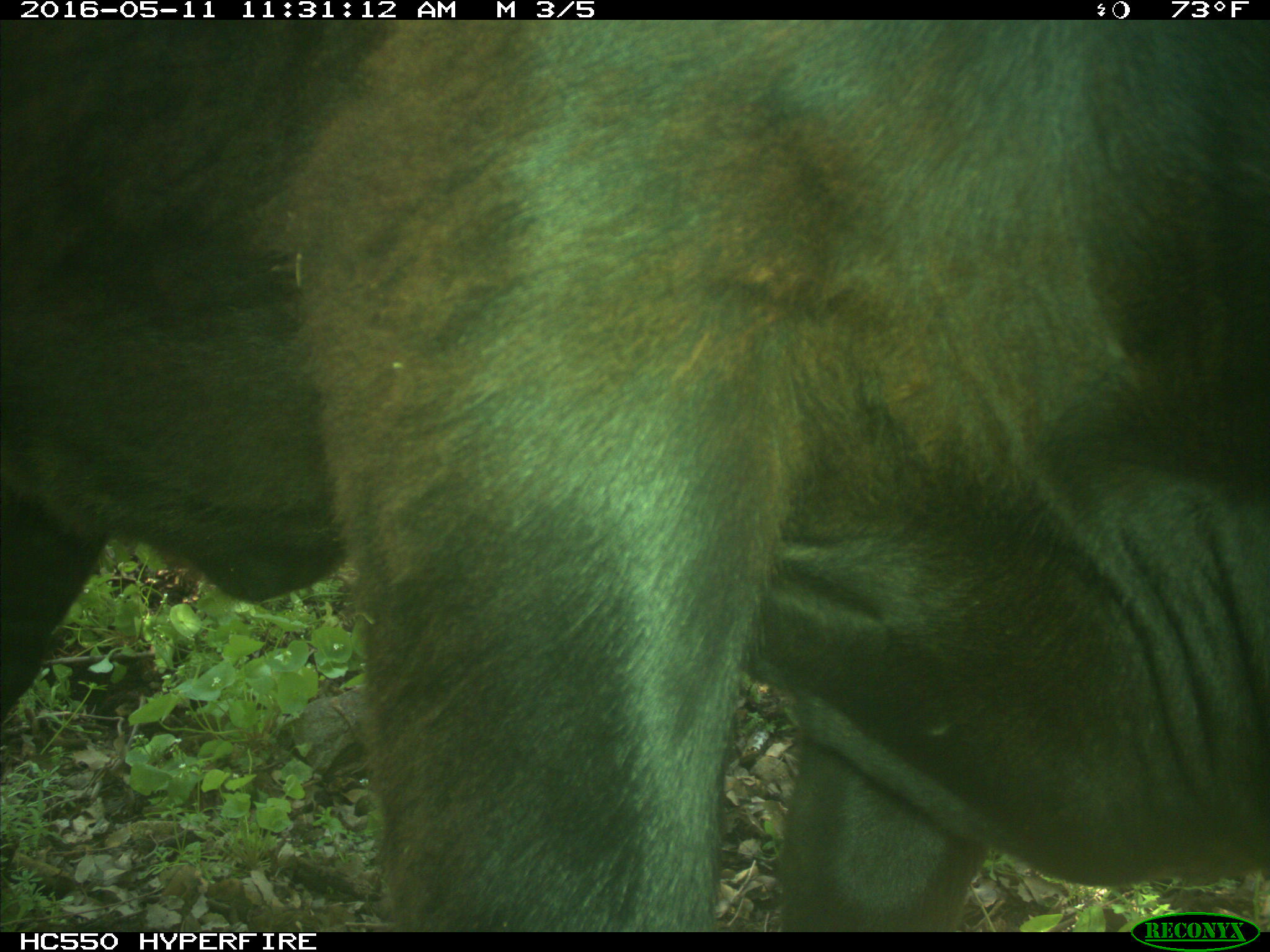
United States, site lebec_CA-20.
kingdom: Animalia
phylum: Chordata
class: Mammalia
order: Artiodactyla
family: Bovidae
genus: Bos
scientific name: Bos taurus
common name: domestic cow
Bos taurus (domestic cow).